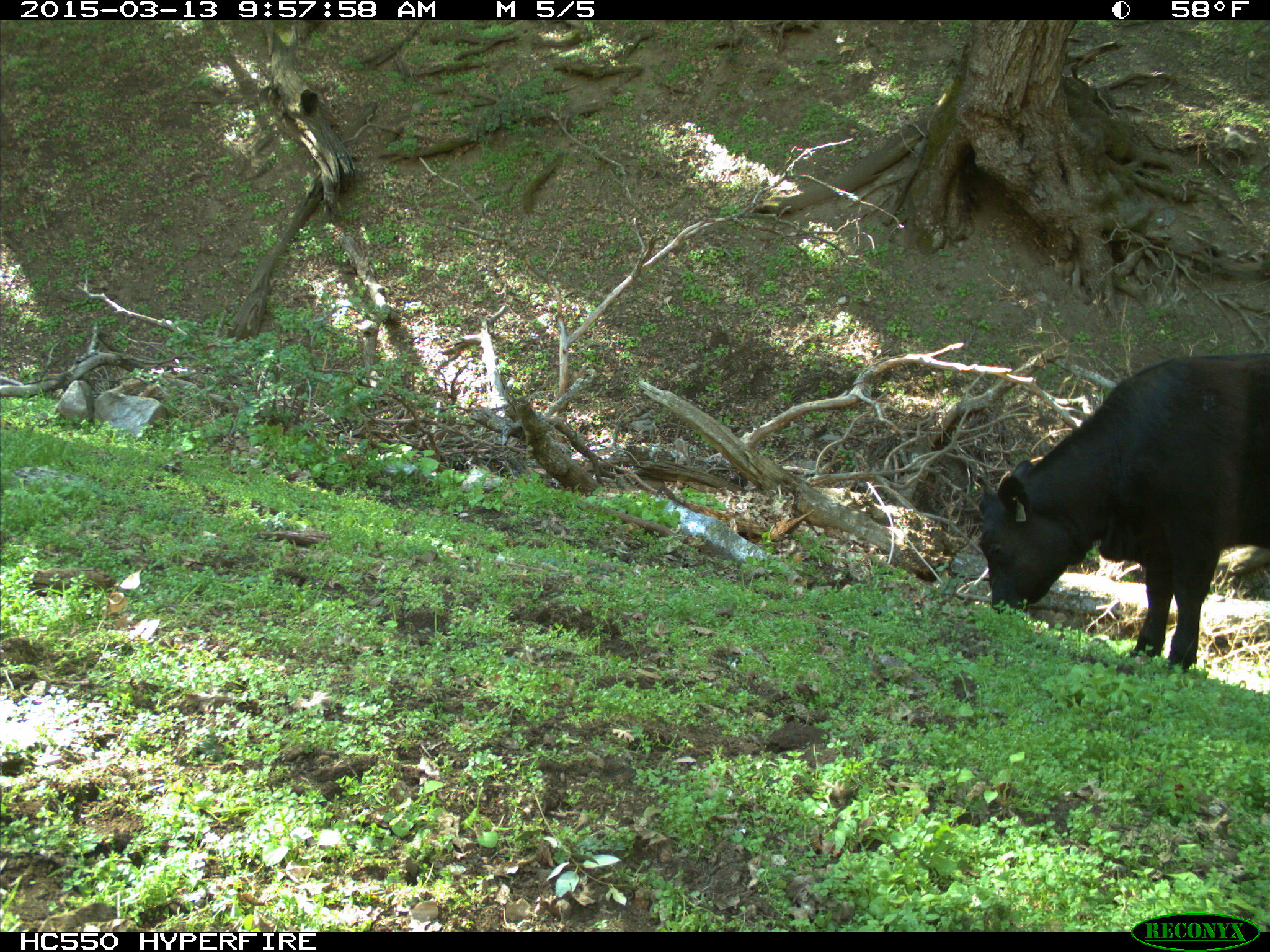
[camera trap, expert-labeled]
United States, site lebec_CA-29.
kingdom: Animalia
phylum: Chordata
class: Mammalia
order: Artiodactyla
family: Bovidae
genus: Bos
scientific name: Bos taurus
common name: domestic cow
Bos taurus (domestic cow).